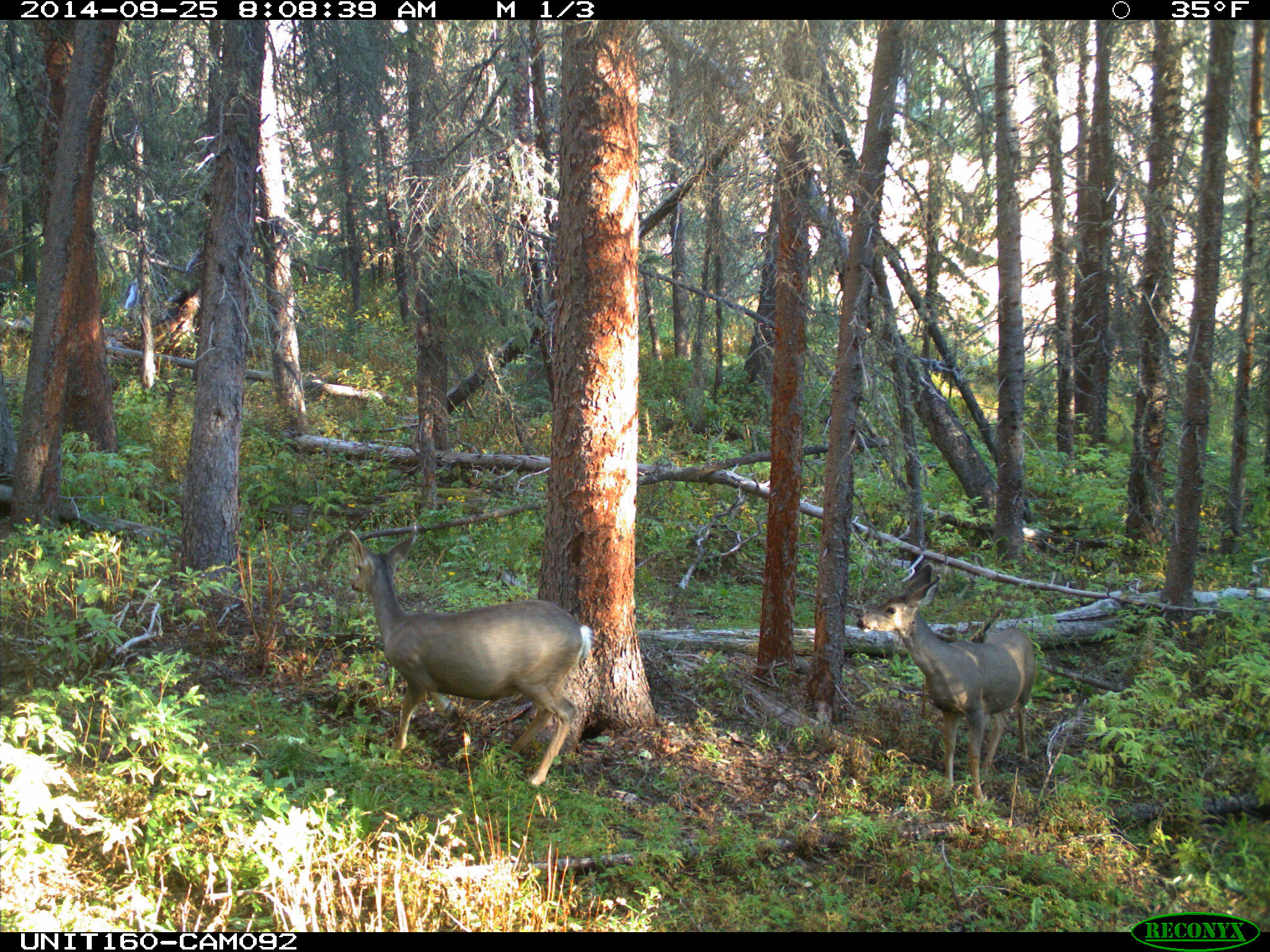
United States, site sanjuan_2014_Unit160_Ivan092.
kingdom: Animalia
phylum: Chordata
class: Mammalia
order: Artiodactyla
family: Cervidae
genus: Odocoileus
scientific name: Odocoileus hemionus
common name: mule deer